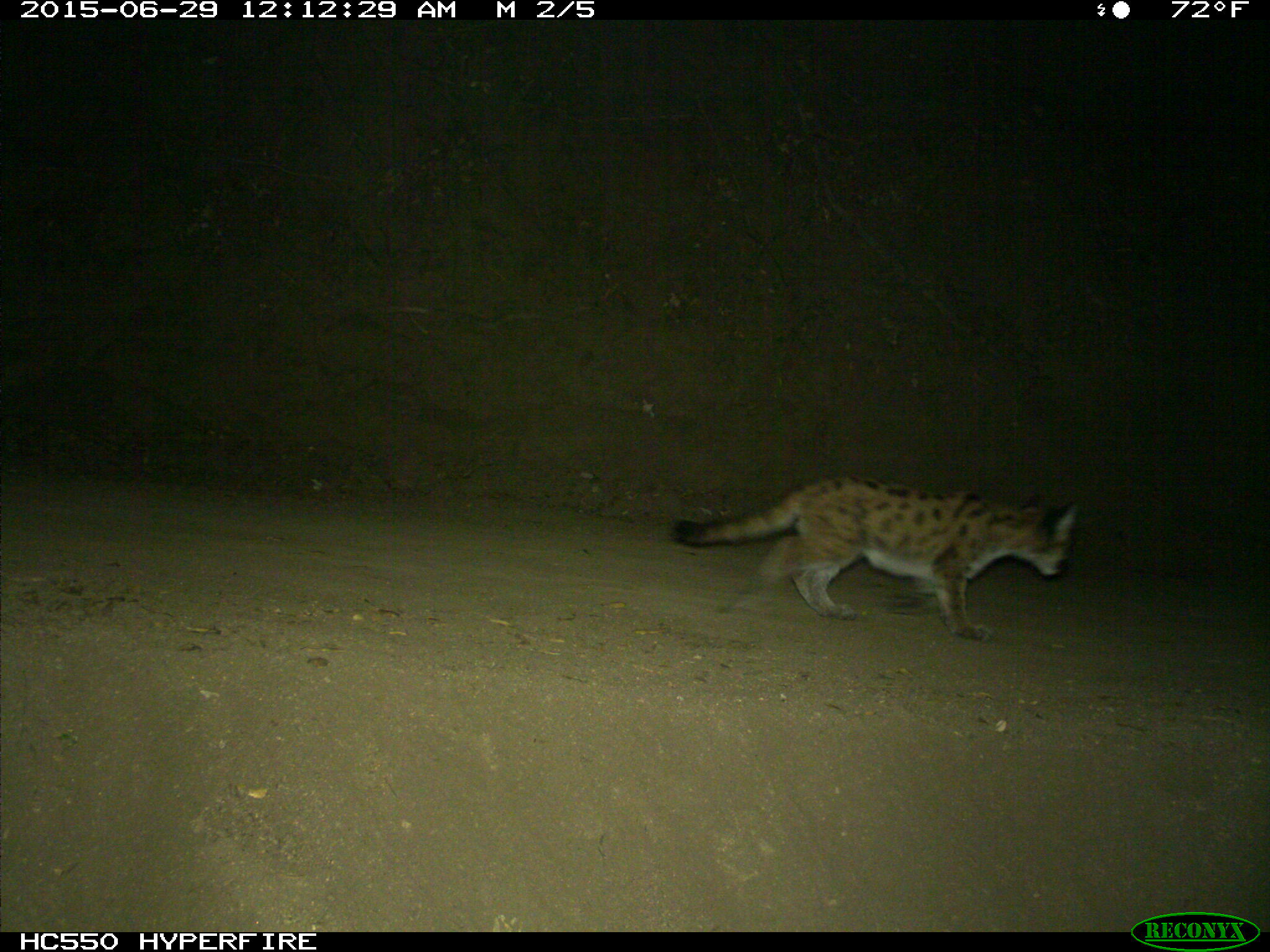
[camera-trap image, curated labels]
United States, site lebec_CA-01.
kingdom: Animalia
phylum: Chordata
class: Mammalia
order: Carnivora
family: Felidae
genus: Puma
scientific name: Puma concolor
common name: mountain lion